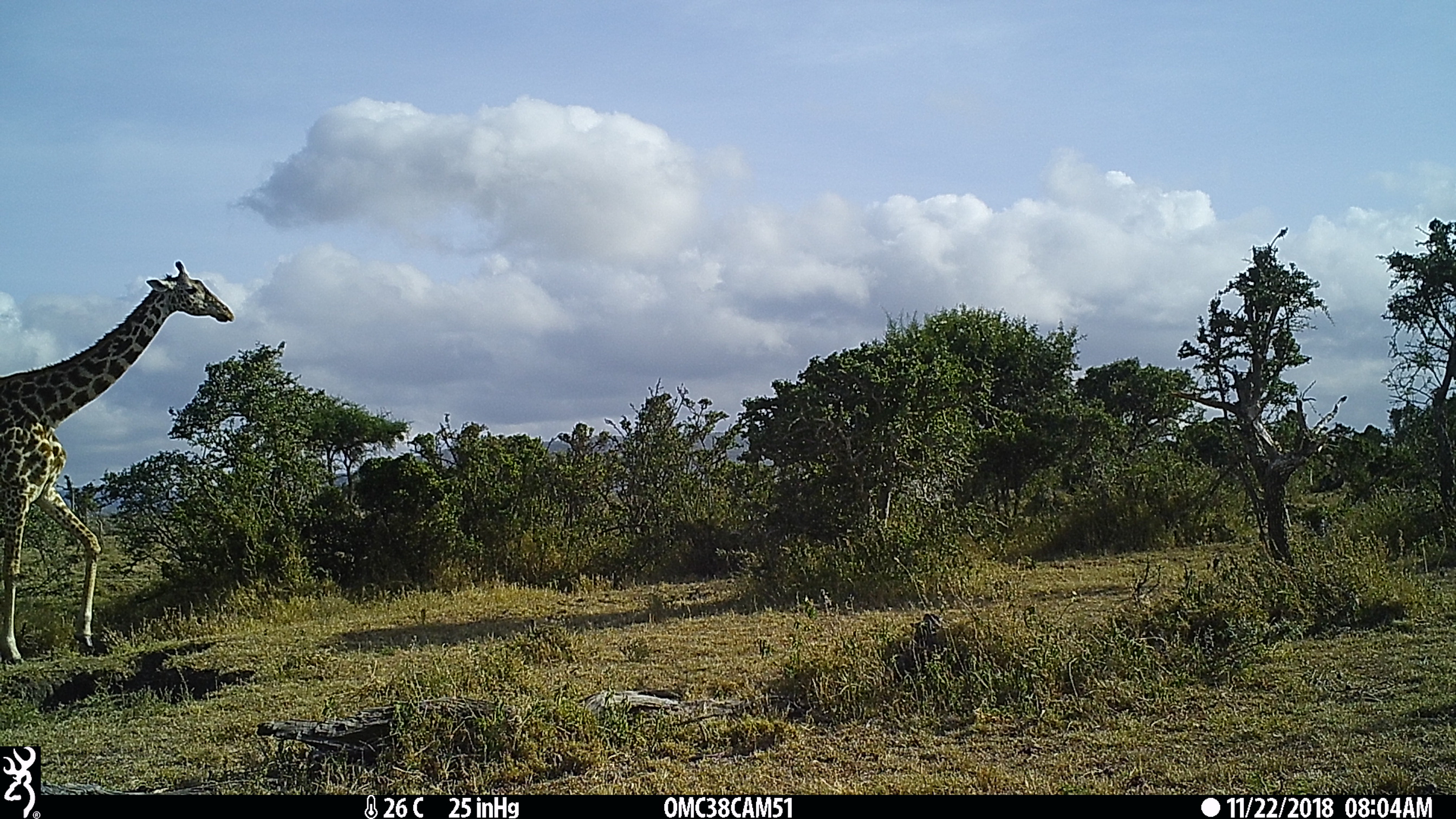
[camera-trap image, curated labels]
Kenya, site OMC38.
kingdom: Animalia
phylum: Chordata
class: Mammalia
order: Artiodactyla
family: Giraffidae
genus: Giraffa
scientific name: Giraffa camelopardalis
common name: northern giraffe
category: giraffe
Giraffe (northern giraffe) (Giraffa camelopardalis).